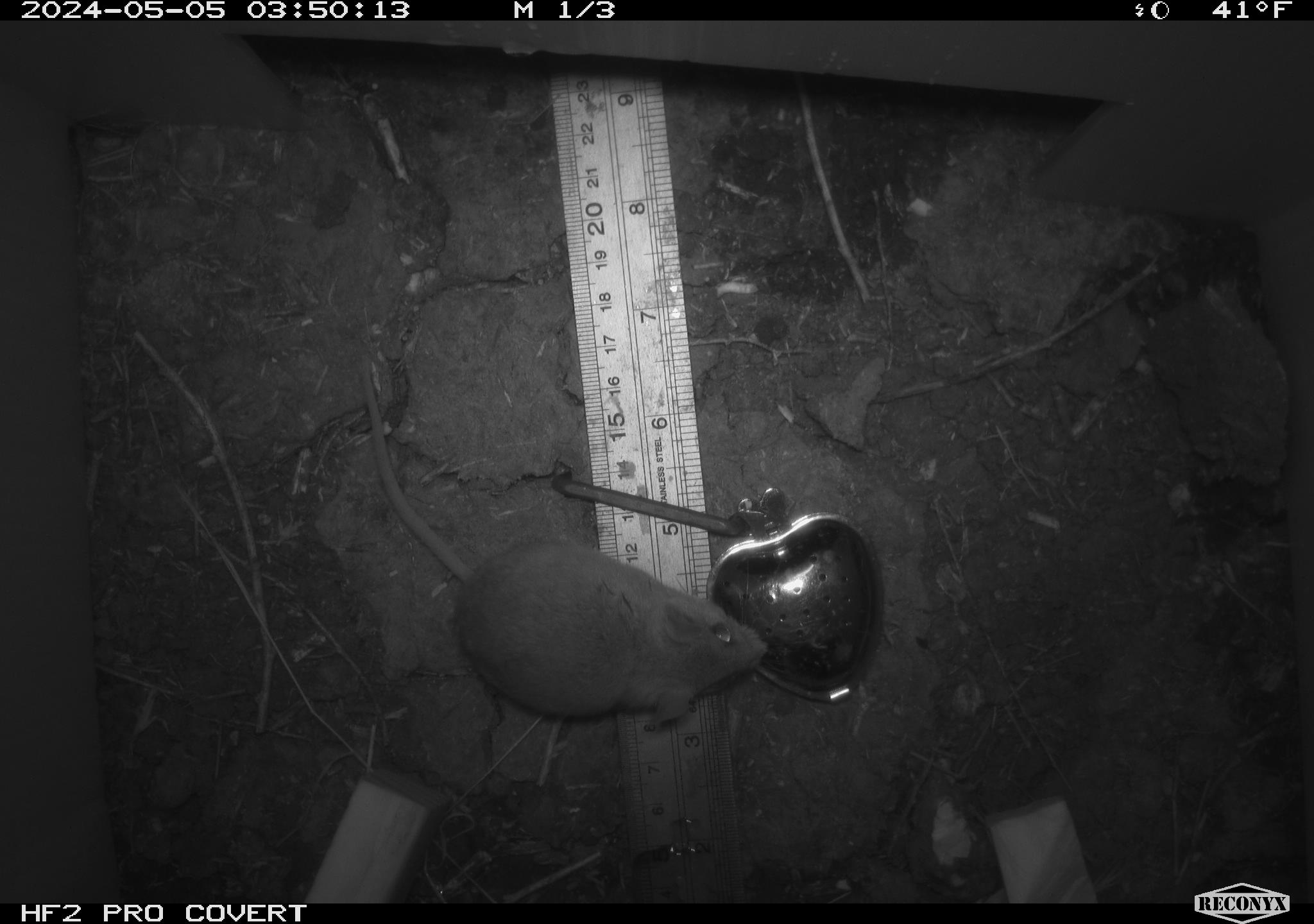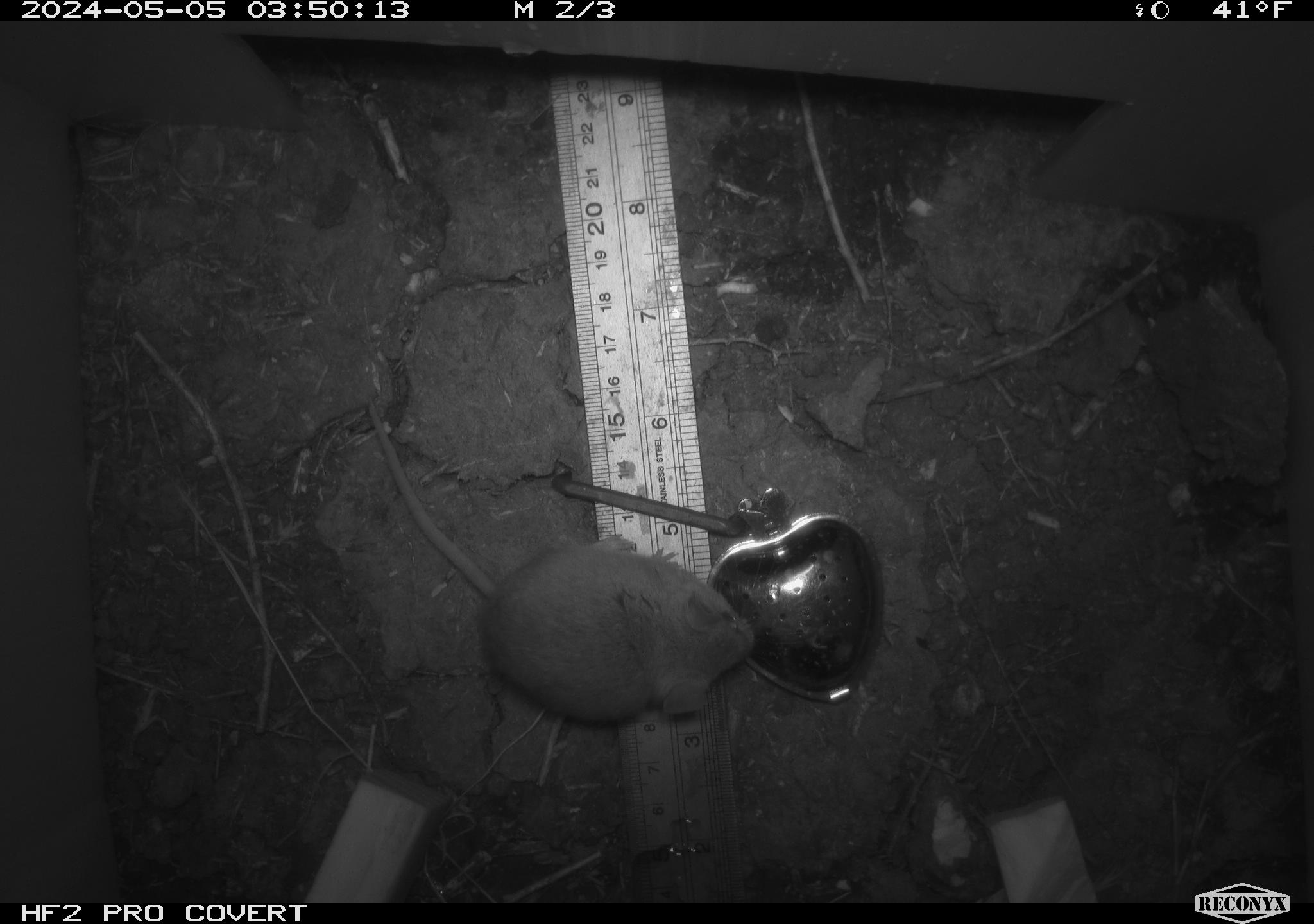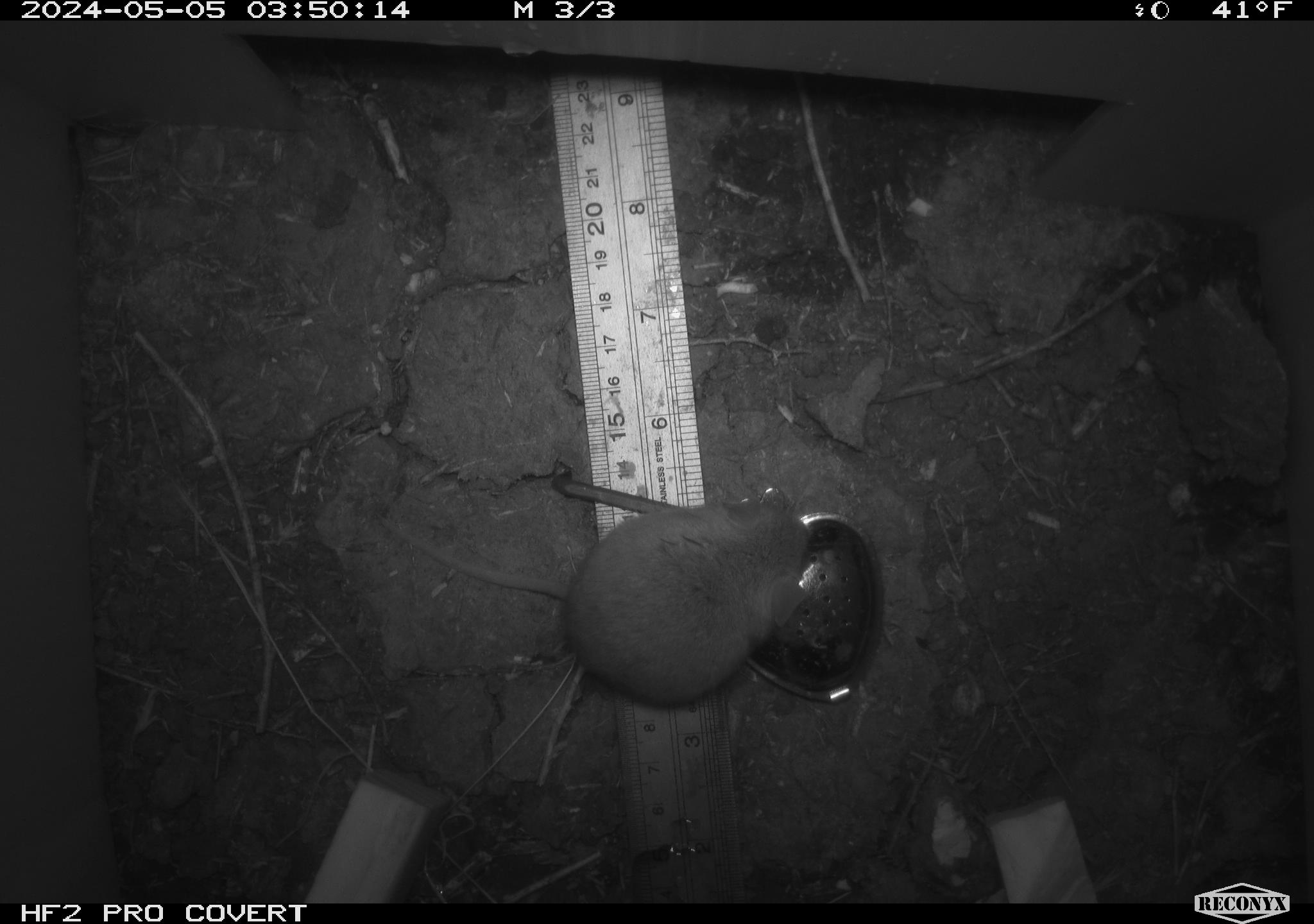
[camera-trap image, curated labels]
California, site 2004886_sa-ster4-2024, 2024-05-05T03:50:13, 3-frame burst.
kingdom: Animalia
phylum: Chordata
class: Mammalia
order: Rodentia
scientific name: Rodentia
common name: mouse species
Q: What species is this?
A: Mouse species (Rodentia).